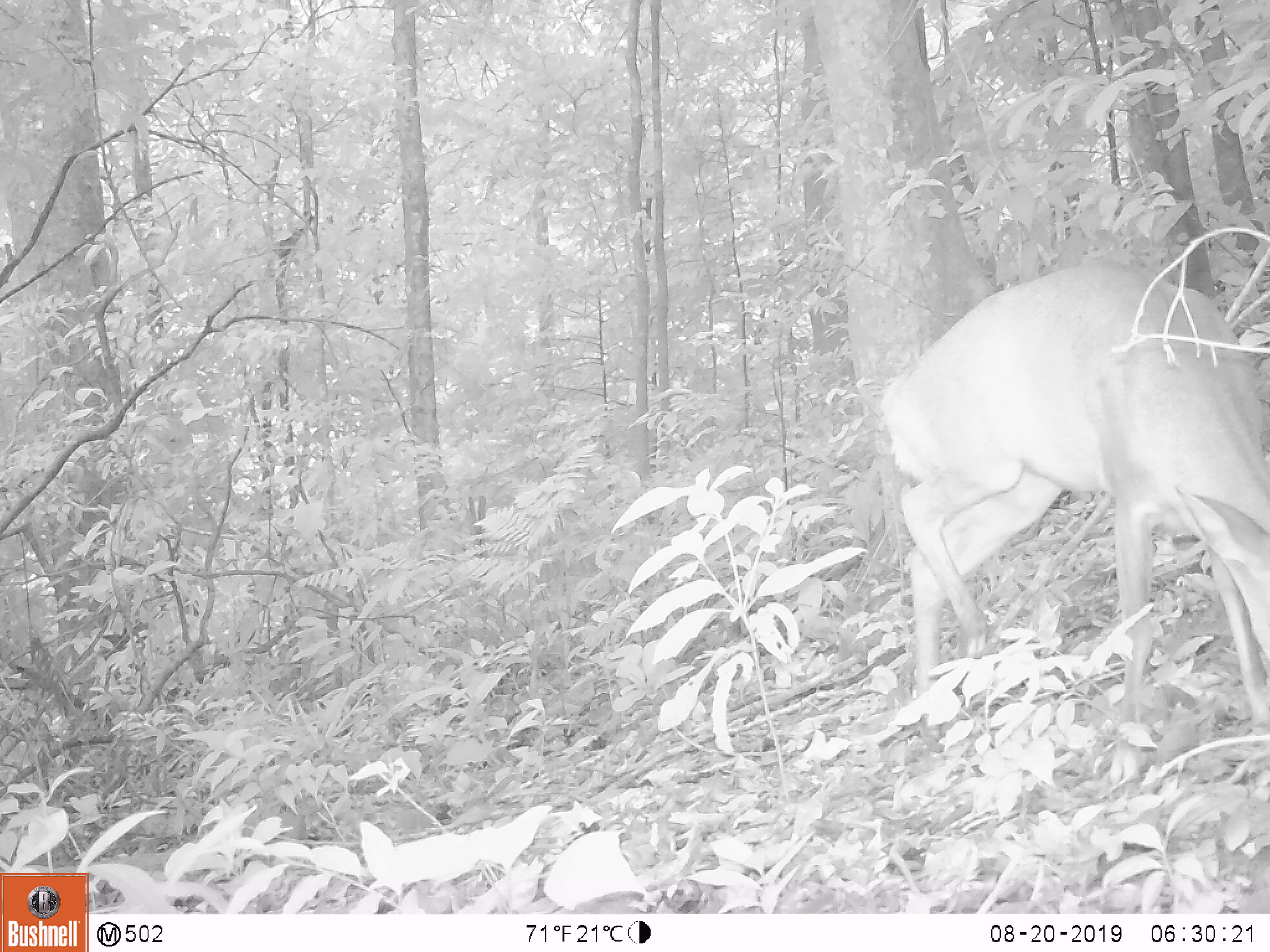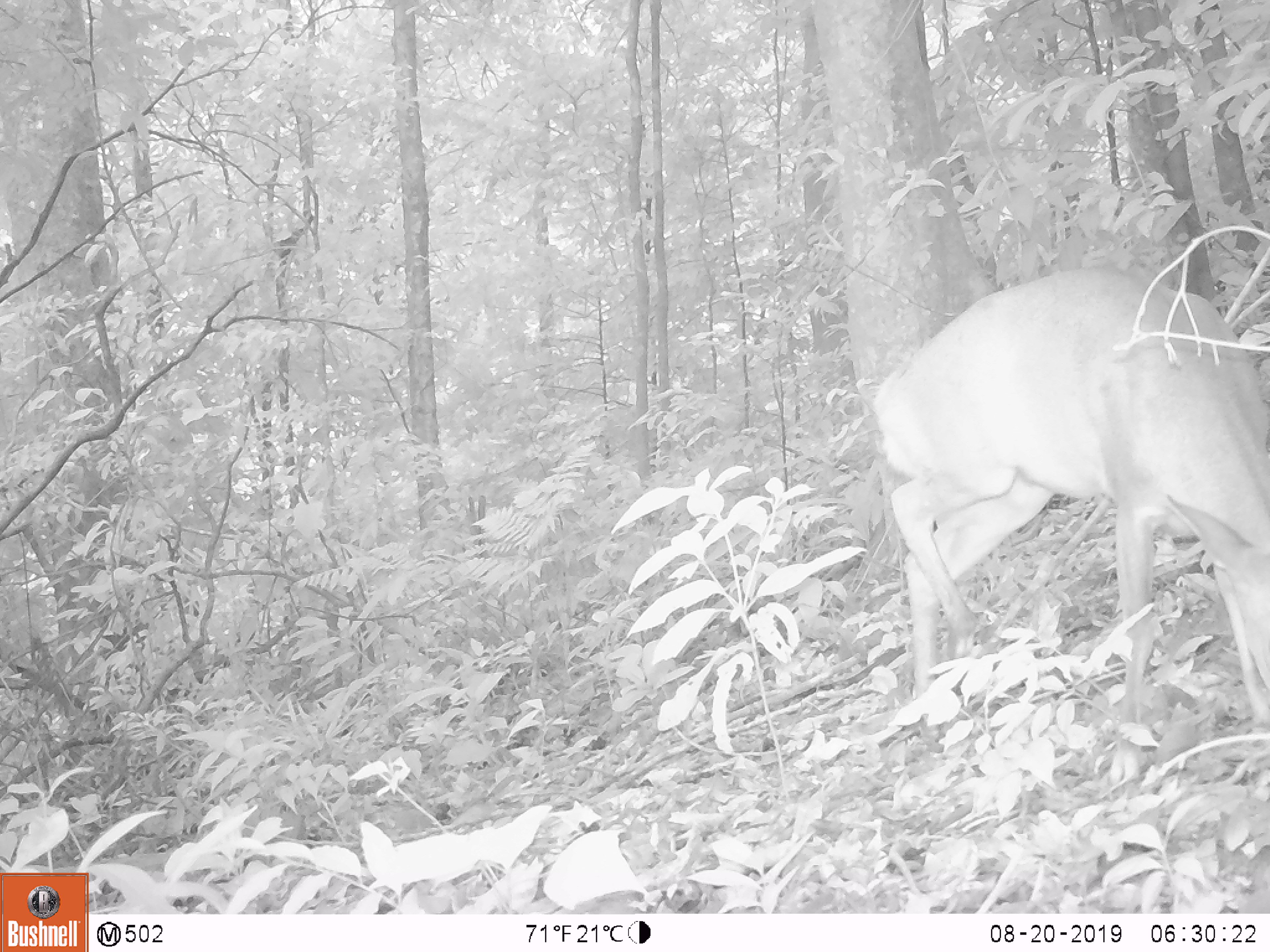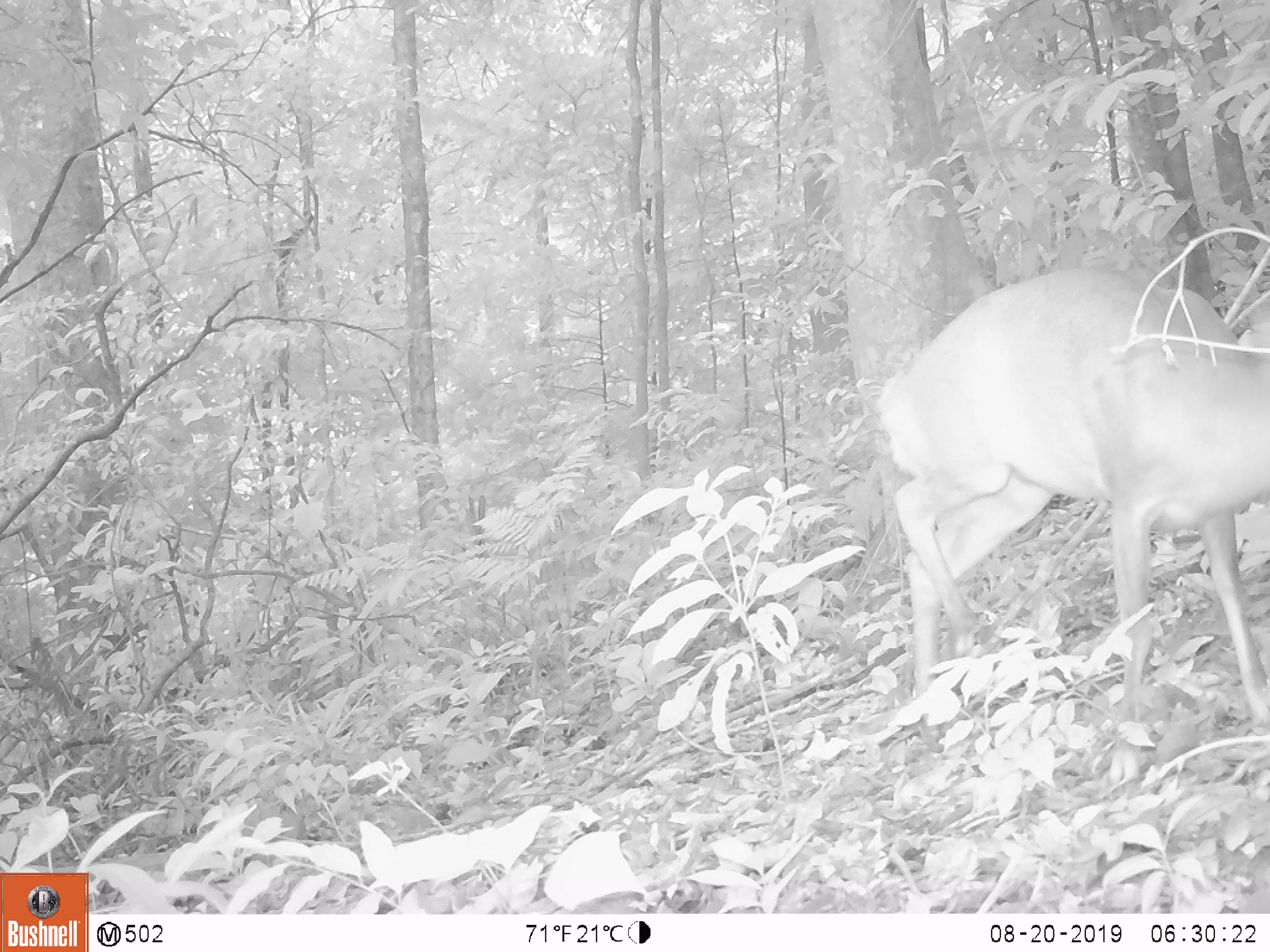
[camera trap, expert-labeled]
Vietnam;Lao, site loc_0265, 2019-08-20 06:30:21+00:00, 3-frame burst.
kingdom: Animalia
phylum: Chordata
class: Mammalia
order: Artiodactyla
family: Cervidae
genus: Muntiacus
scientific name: Muntiacus rooseveltorum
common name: roosevelt's muntjac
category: roosevelts muntjac group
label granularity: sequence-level